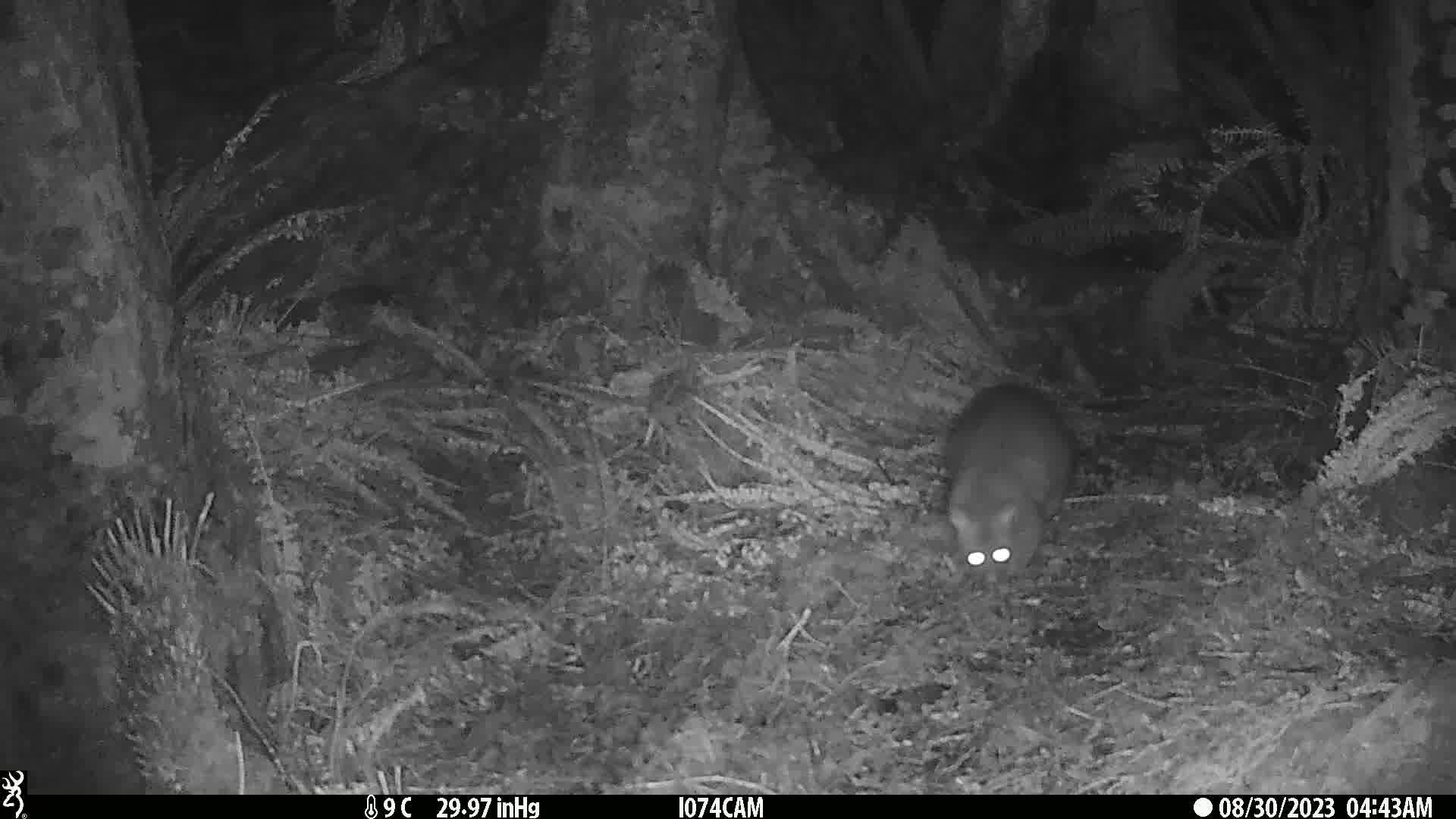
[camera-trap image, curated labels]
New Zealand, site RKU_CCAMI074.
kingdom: Animalia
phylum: Chordata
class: Mammalia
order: Diprotodontia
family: Phalangeridae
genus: Trichosurus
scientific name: Trichosurus vulpecula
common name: common brushtail possum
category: possum